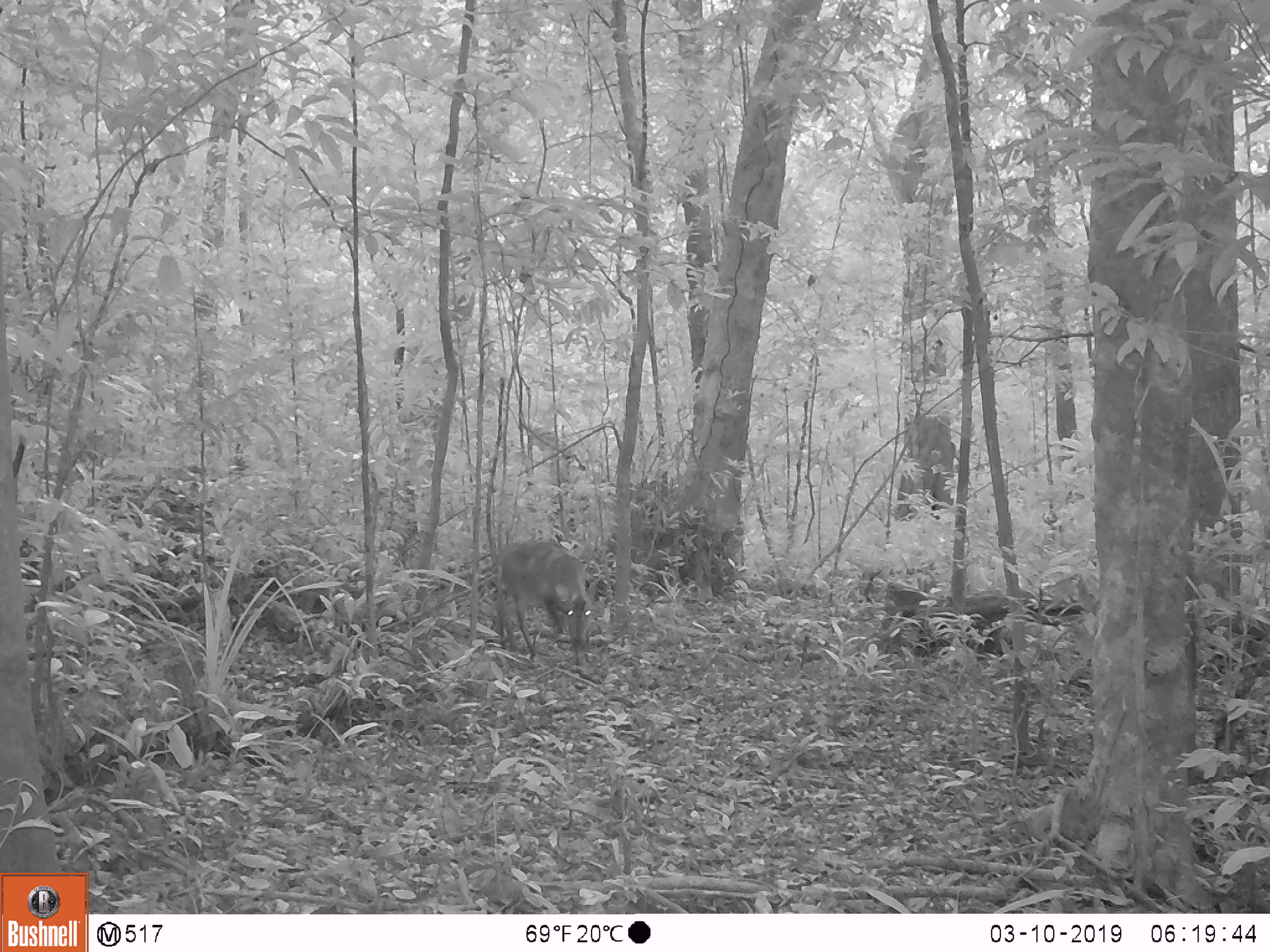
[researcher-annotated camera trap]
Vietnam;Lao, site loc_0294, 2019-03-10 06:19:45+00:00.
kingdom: Animalia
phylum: Chordata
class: Mammalia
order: Artiodactyla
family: Cervidae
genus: Muntiacus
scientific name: Muntiacus vuquangensis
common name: large-antlered muntjac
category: large antlered muntjac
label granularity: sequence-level